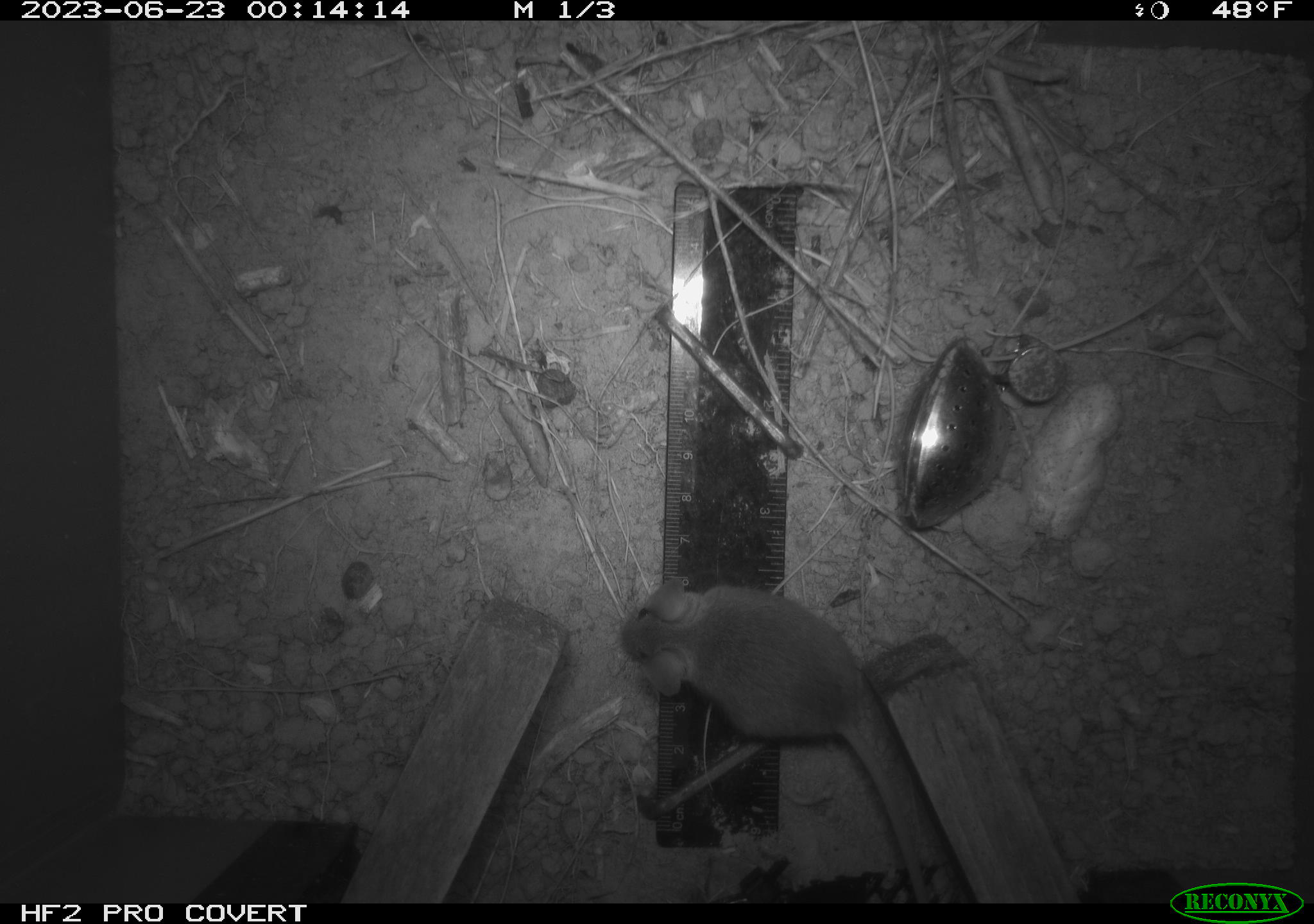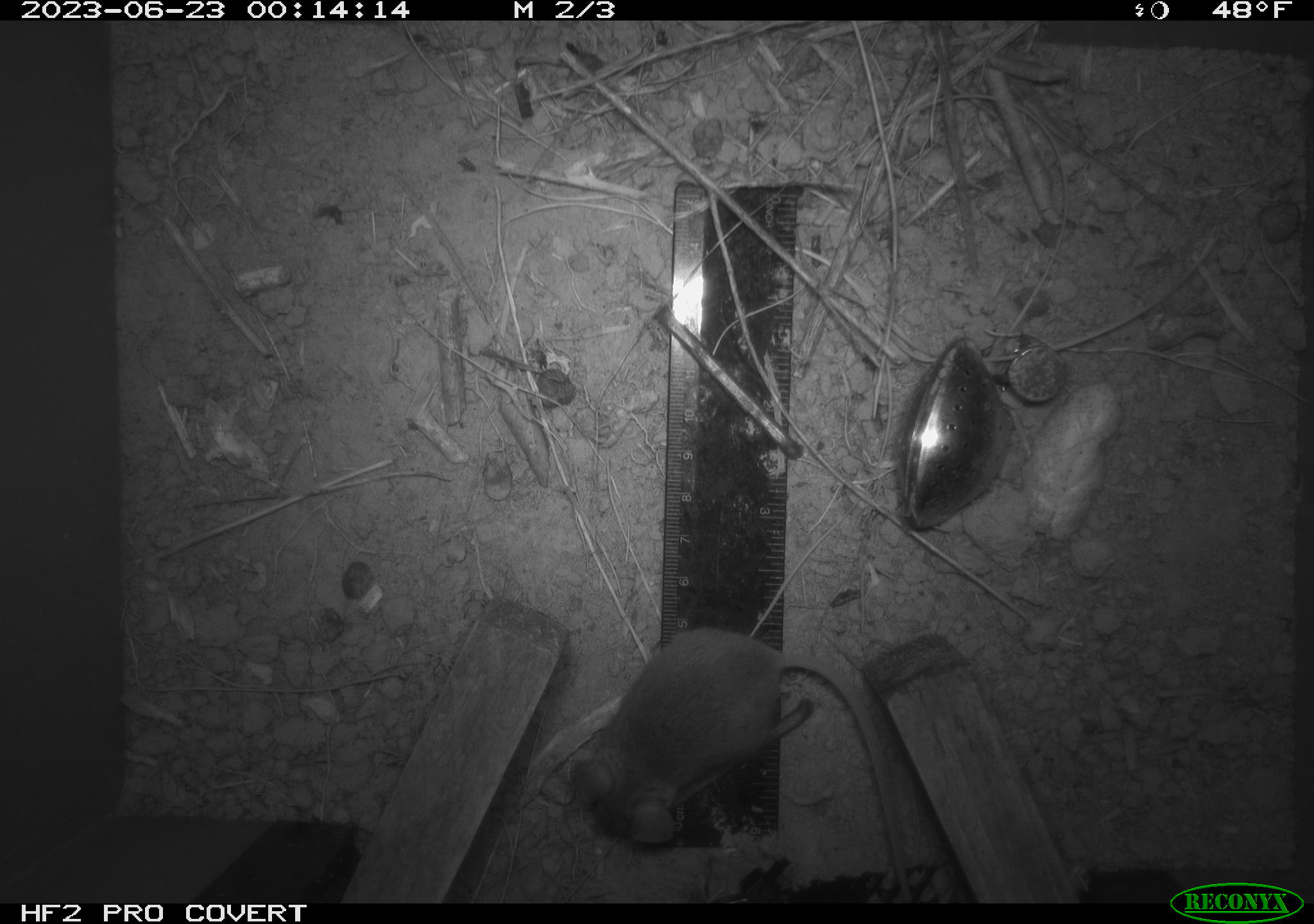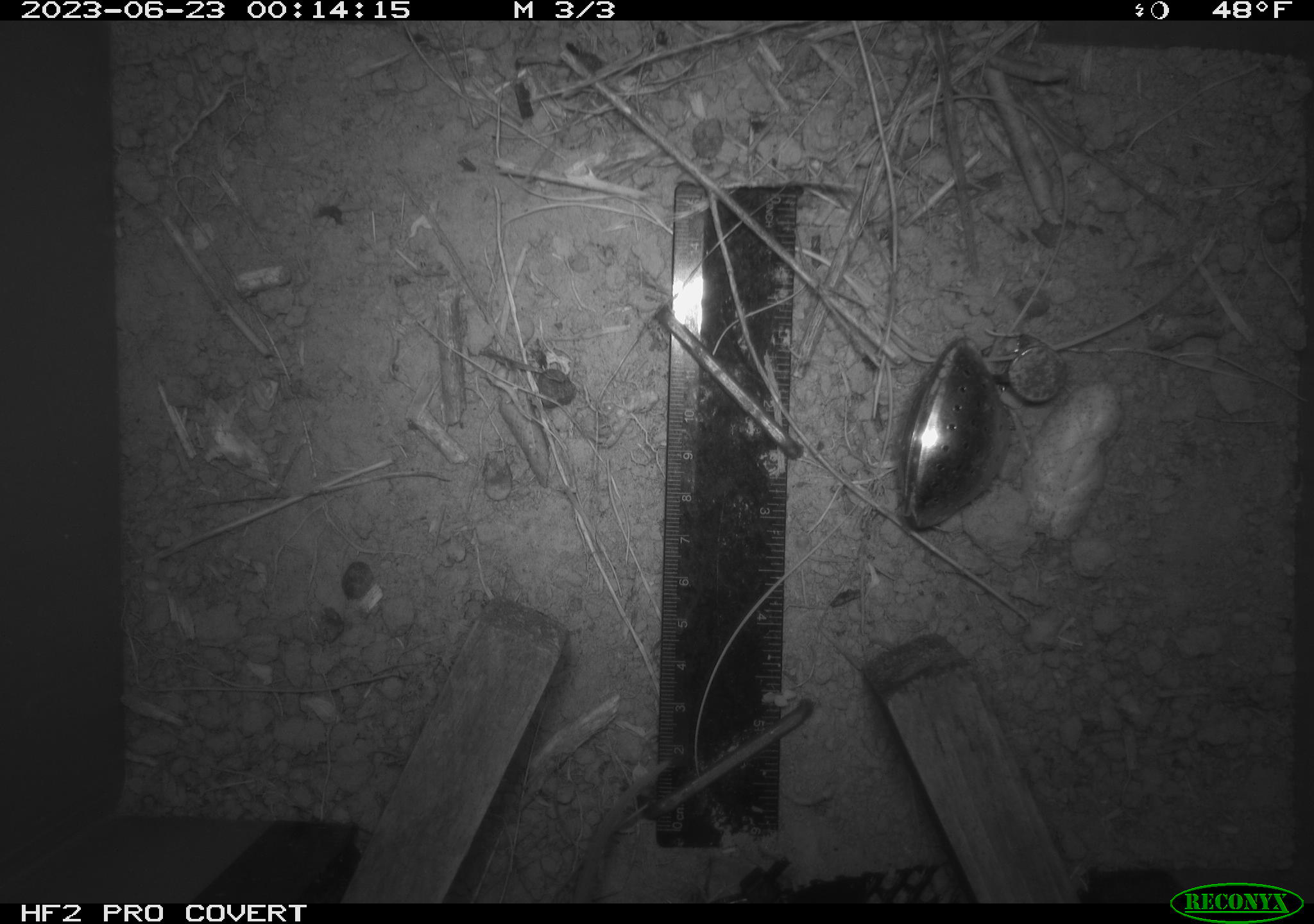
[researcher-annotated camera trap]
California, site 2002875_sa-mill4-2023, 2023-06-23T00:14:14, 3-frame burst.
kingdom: Animalia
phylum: Chordata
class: Mammalia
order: Rodentia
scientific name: Rodentia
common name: mouse species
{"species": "mouse species (Rodentia)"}